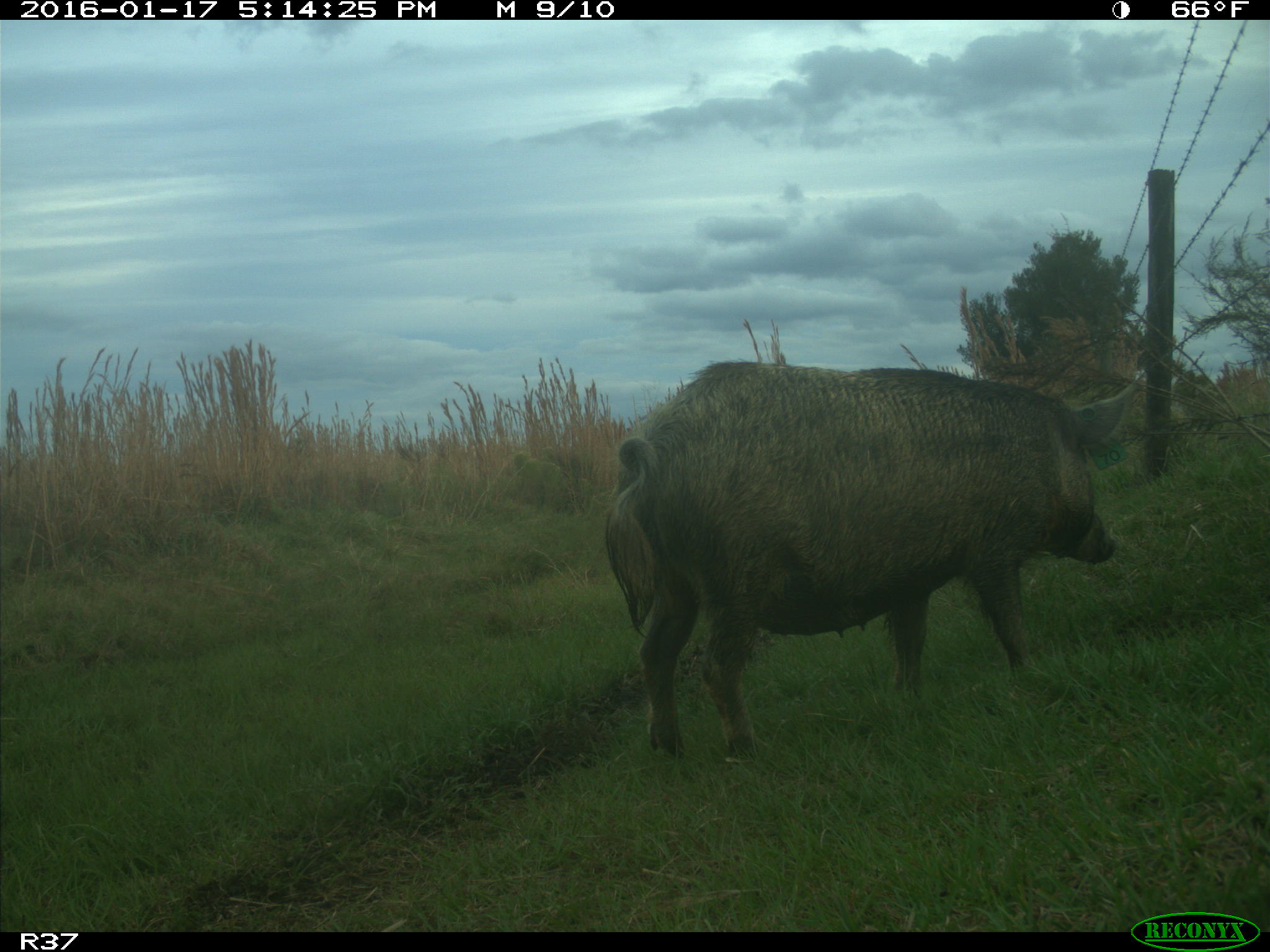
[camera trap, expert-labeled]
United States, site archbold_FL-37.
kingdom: Animalia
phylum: Chordata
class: Mammalia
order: Artiodactyla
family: Suidae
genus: Sus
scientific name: Sus scrofa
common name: wild boar